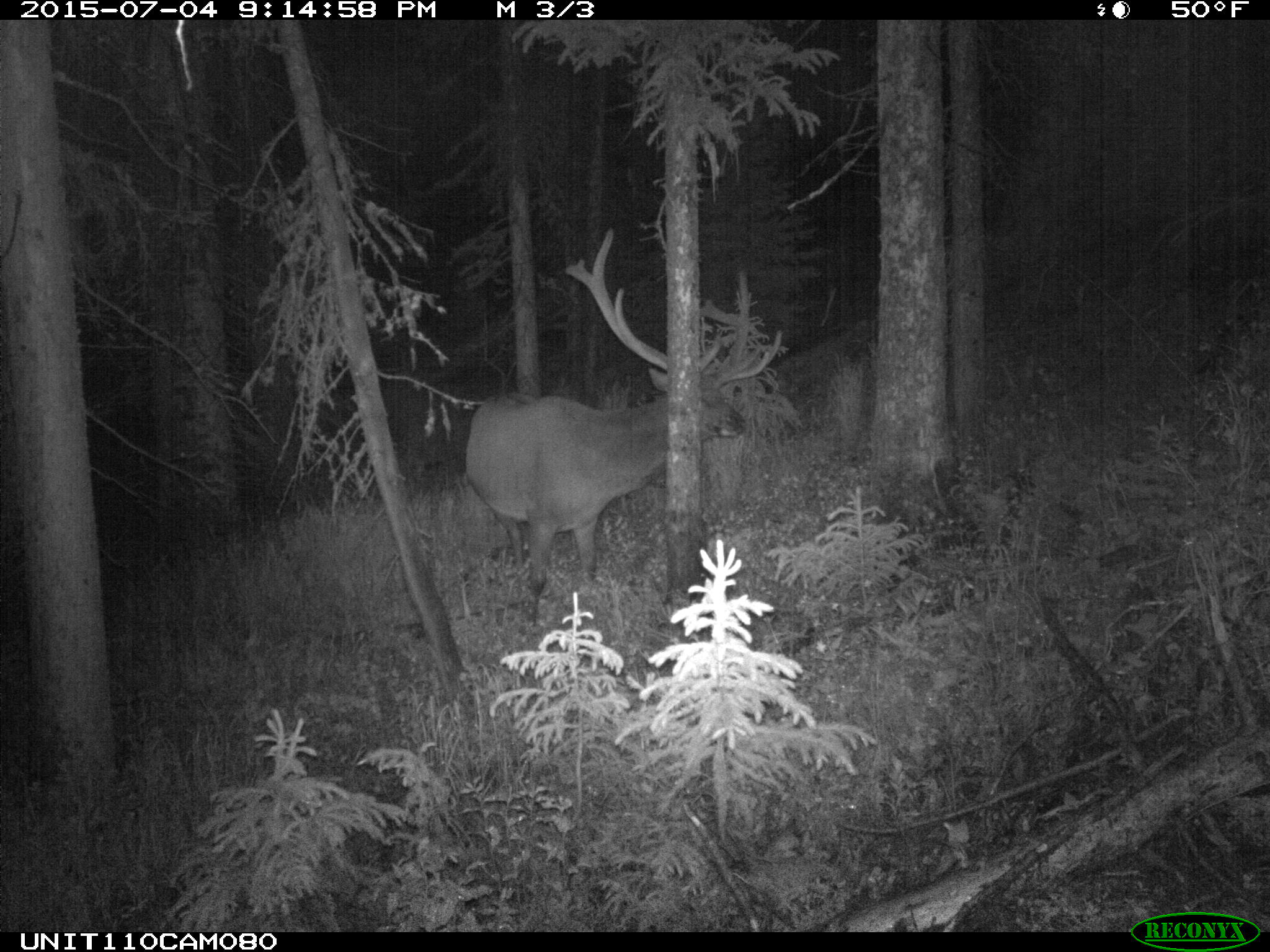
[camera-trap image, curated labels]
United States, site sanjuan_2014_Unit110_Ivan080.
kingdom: Animalia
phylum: Chordata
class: Mammalia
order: Artiodactyla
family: Cervidae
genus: Cervus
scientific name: Cervus elaphus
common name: red deer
Cervus elaphus (red deer).